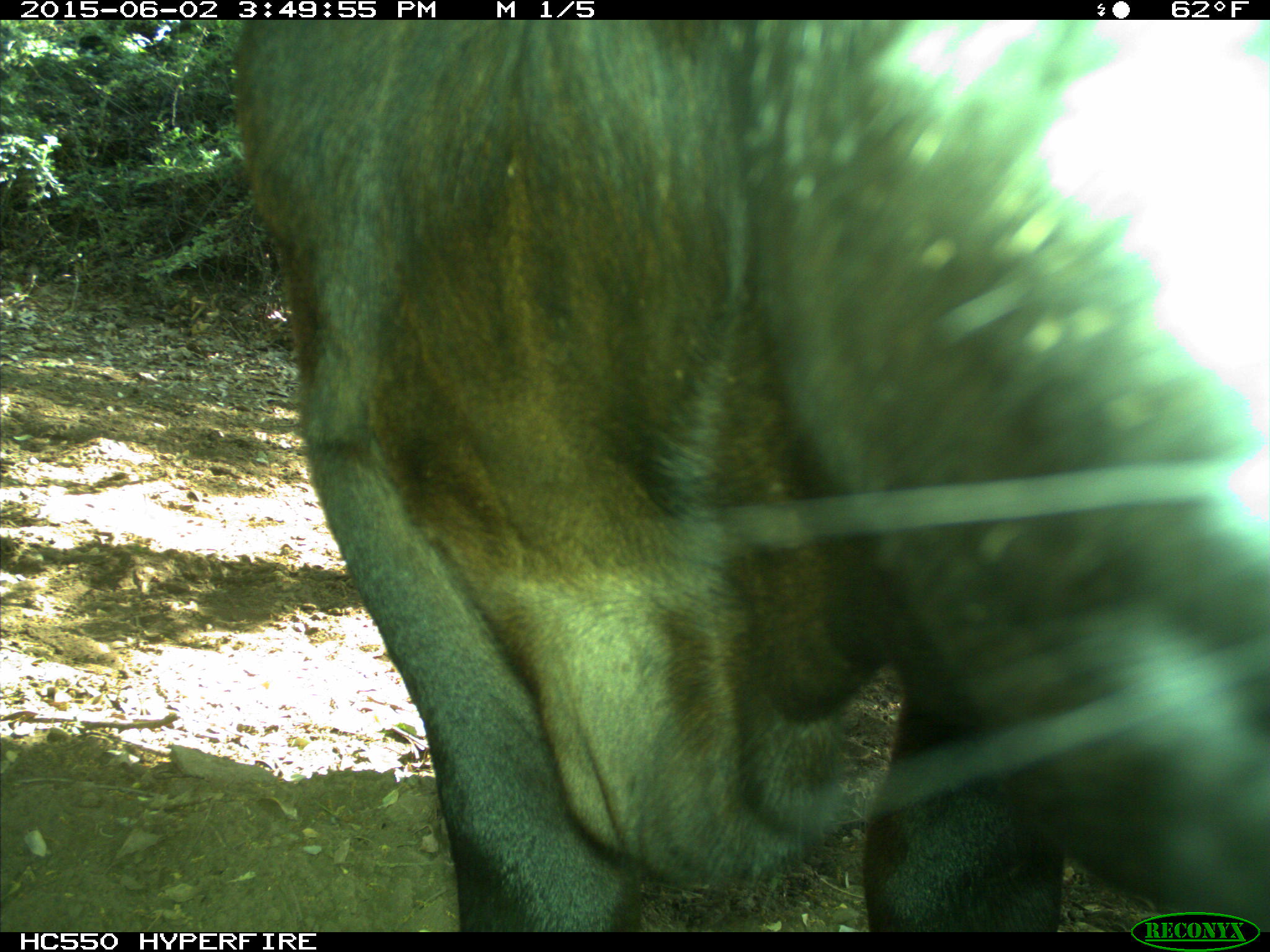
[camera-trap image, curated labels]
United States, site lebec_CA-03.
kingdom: Animalia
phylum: Chordata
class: Mammalia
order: Artiodactyla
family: Bovidae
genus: Bos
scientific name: Bos taurus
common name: domestic cow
Bos taurus (domestic cow).